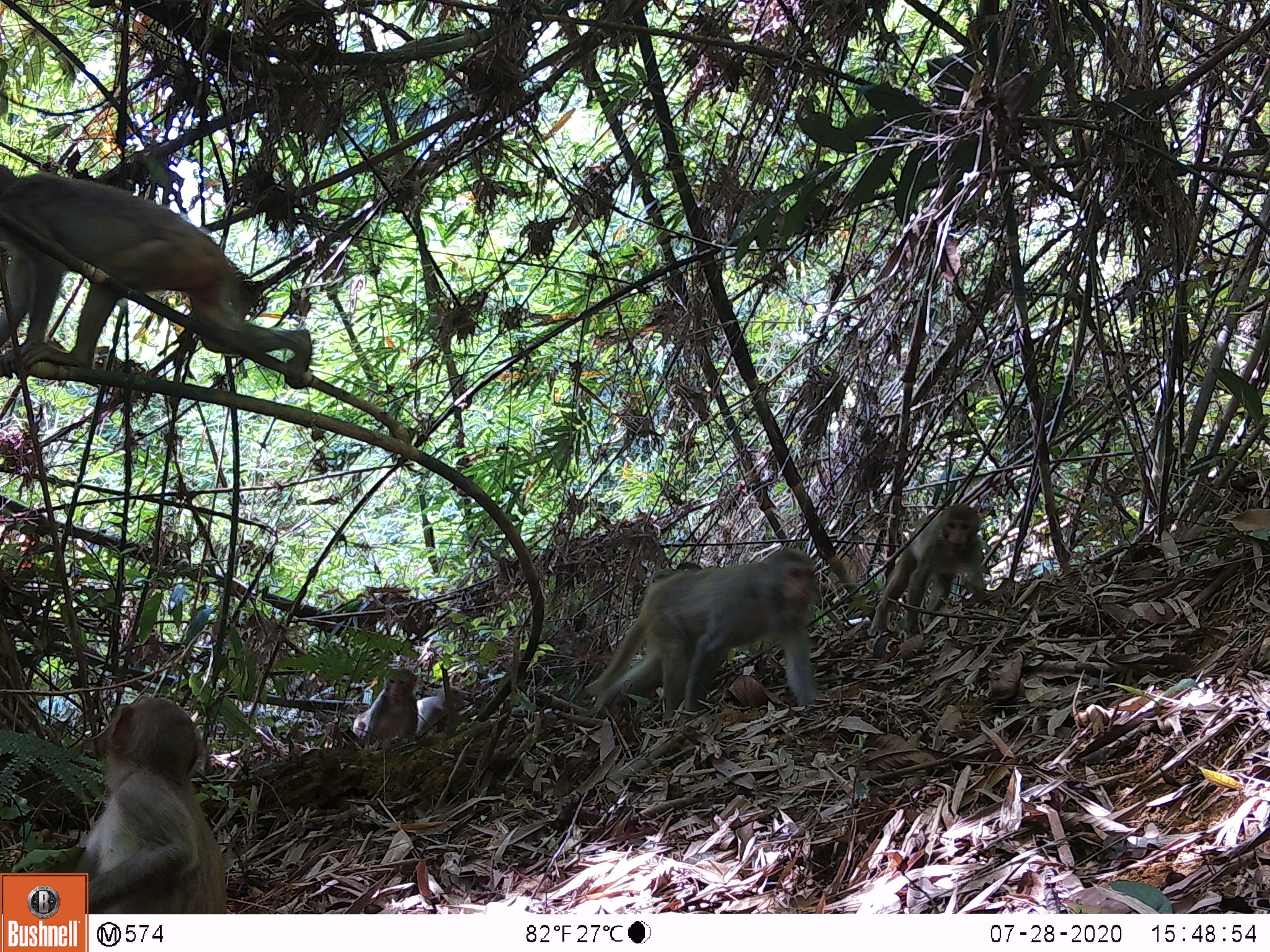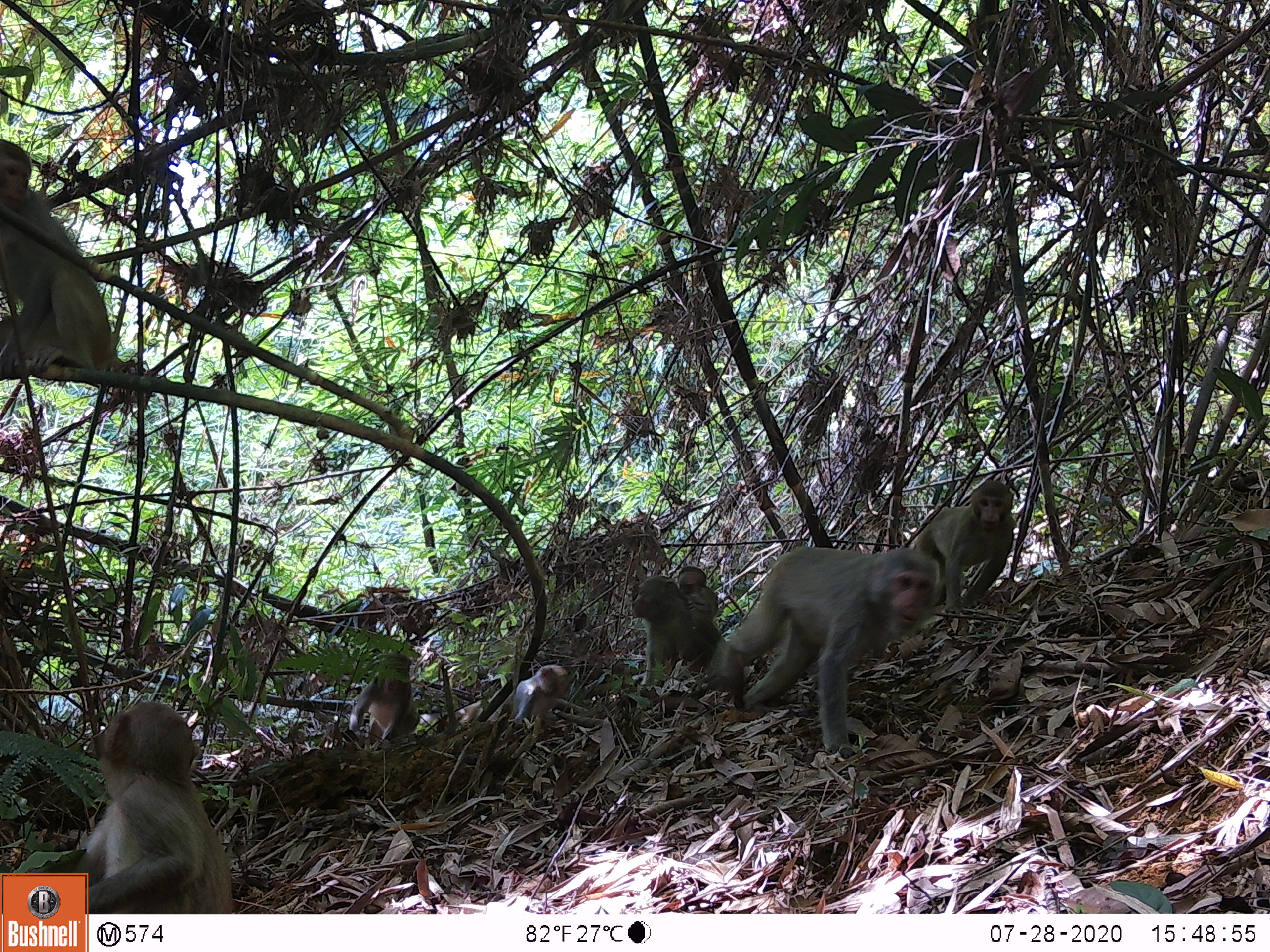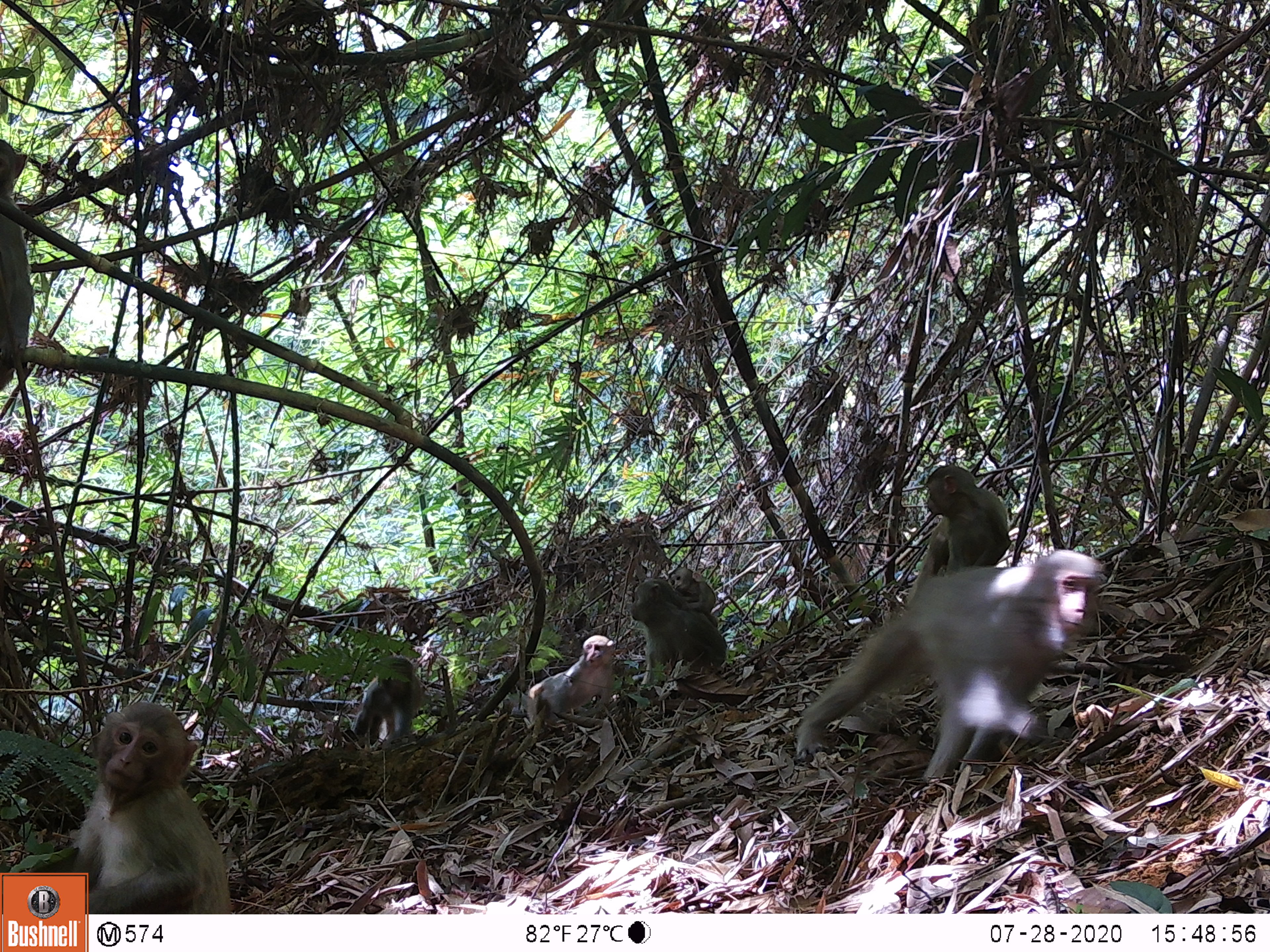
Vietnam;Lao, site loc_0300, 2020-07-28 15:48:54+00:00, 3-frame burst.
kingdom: Animalia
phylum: Chordata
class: Mammalia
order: Primates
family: Cercopithecidae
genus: Macaca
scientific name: Macaca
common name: macaques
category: assam or rhesus macaque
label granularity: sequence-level